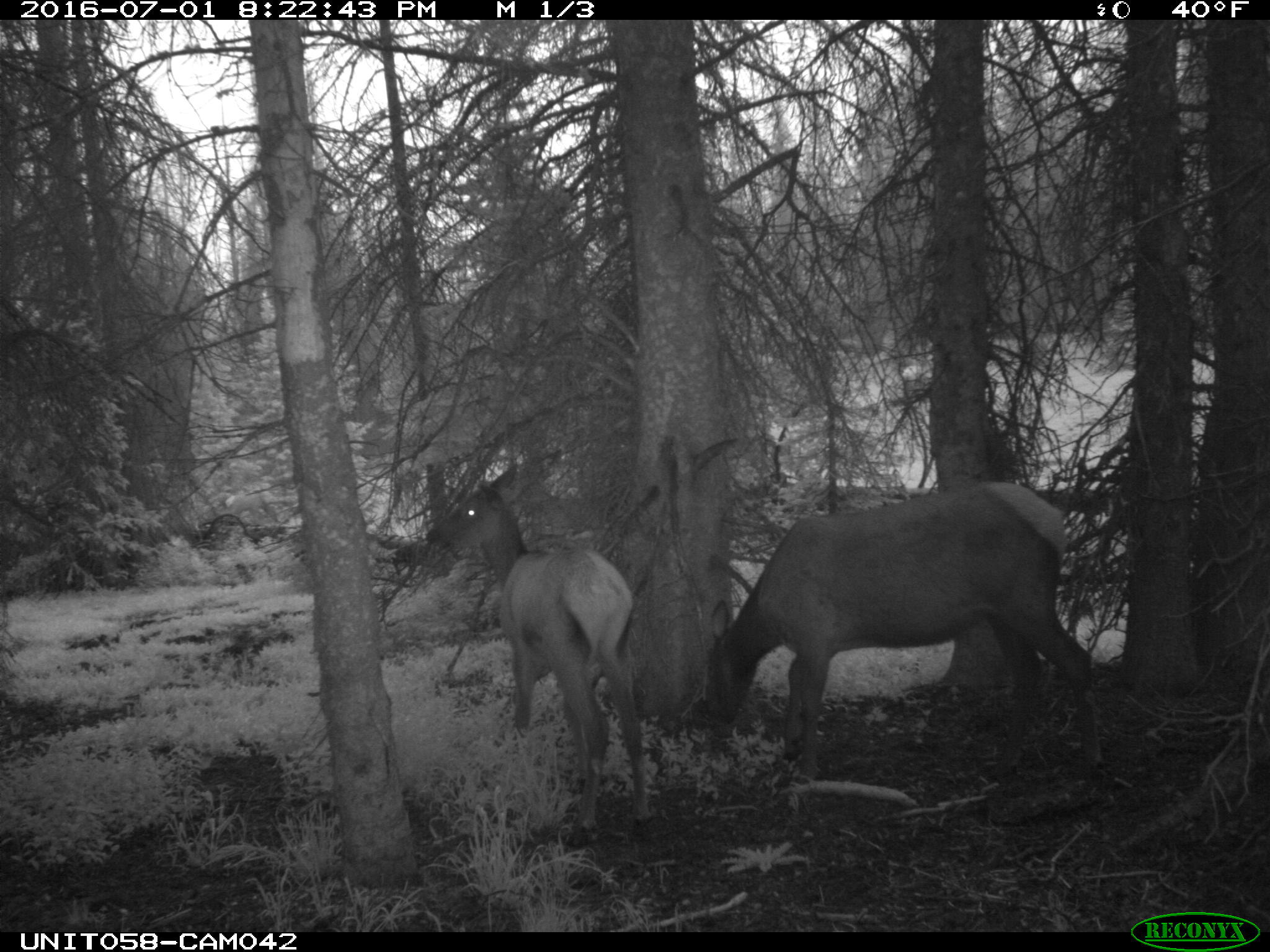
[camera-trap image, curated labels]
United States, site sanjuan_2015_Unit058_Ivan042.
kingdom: Animalia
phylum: Chordata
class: Mammalia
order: Artiodactyla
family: Cervidae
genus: Cervus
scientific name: Cervus elaphus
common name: red deer